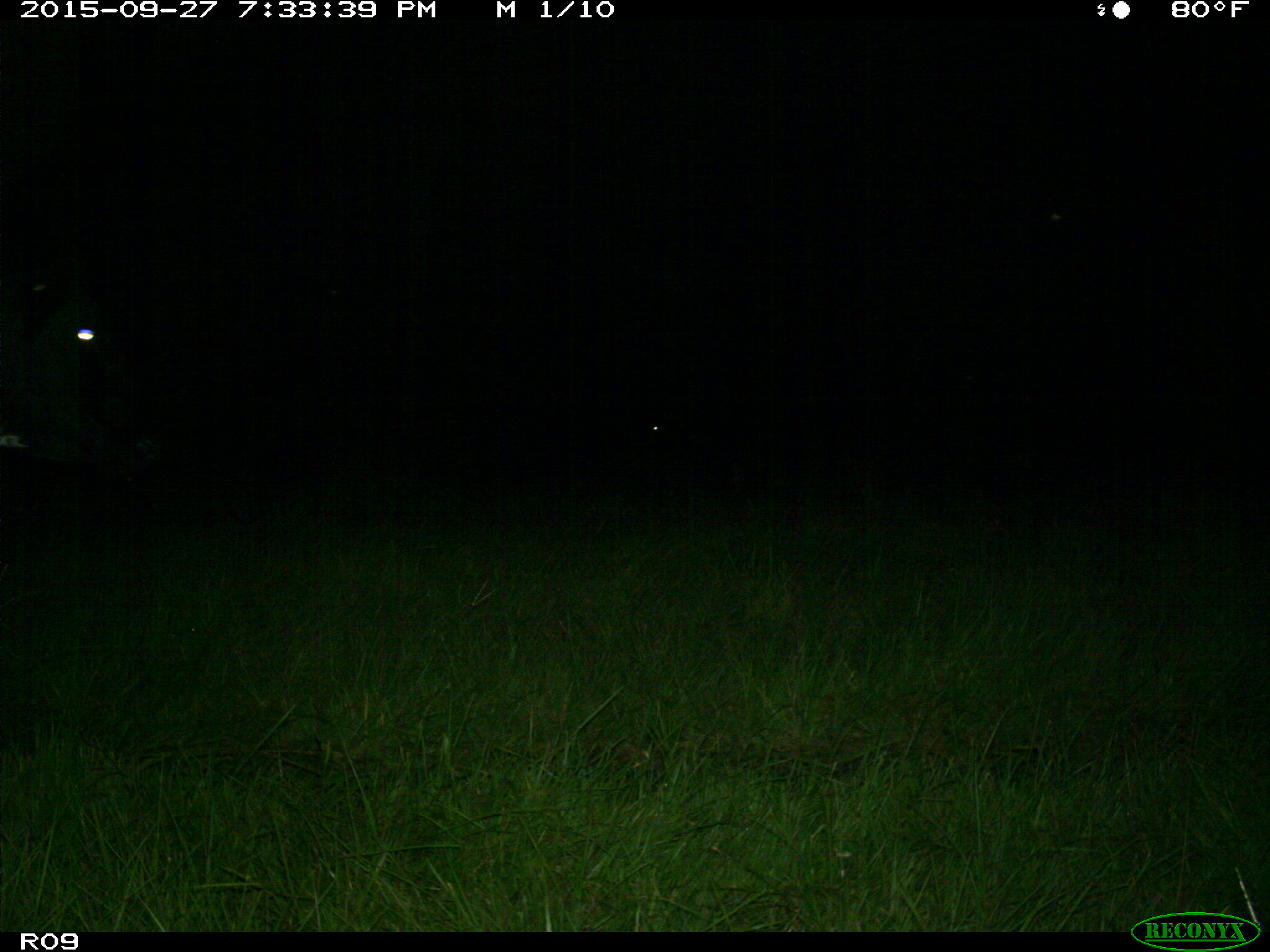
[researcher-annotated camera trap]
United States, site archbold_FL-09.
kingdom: Animalia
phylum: Chordata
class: Mammalia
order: Artiodactyla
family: Bovidae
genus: Bos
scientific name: Bos taurus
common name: domestic cow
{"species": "Bos taurus (domestic cow)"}